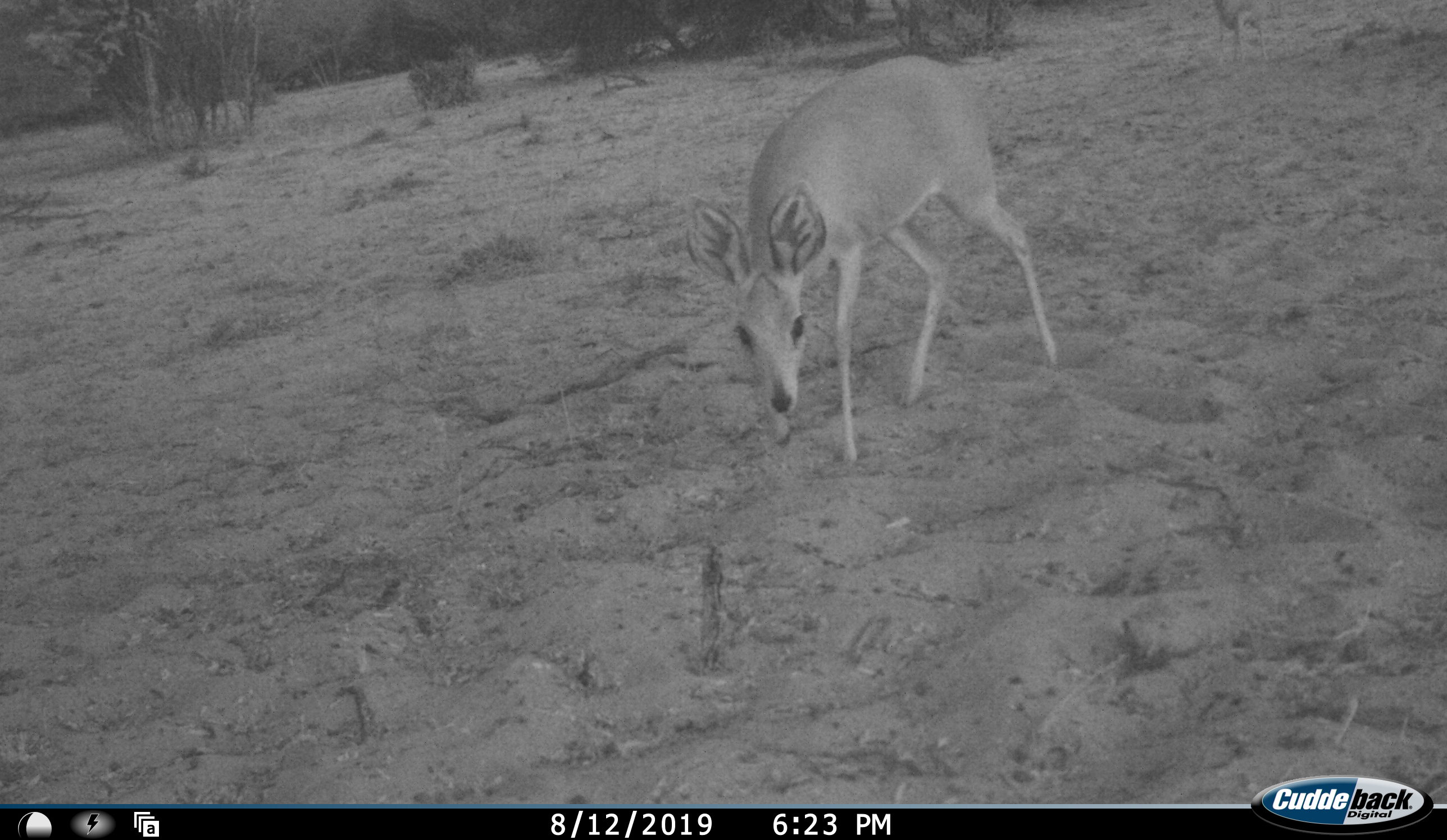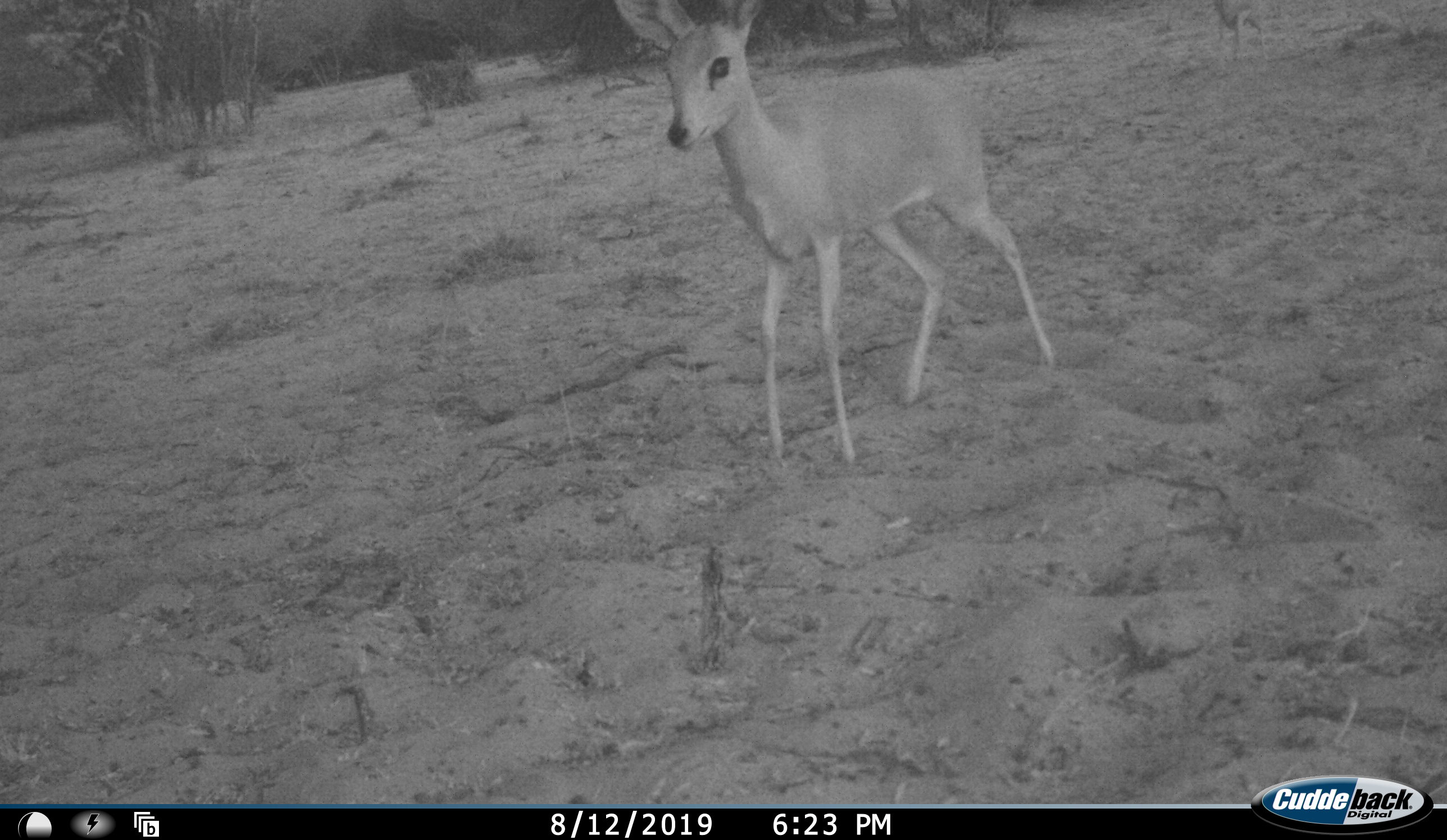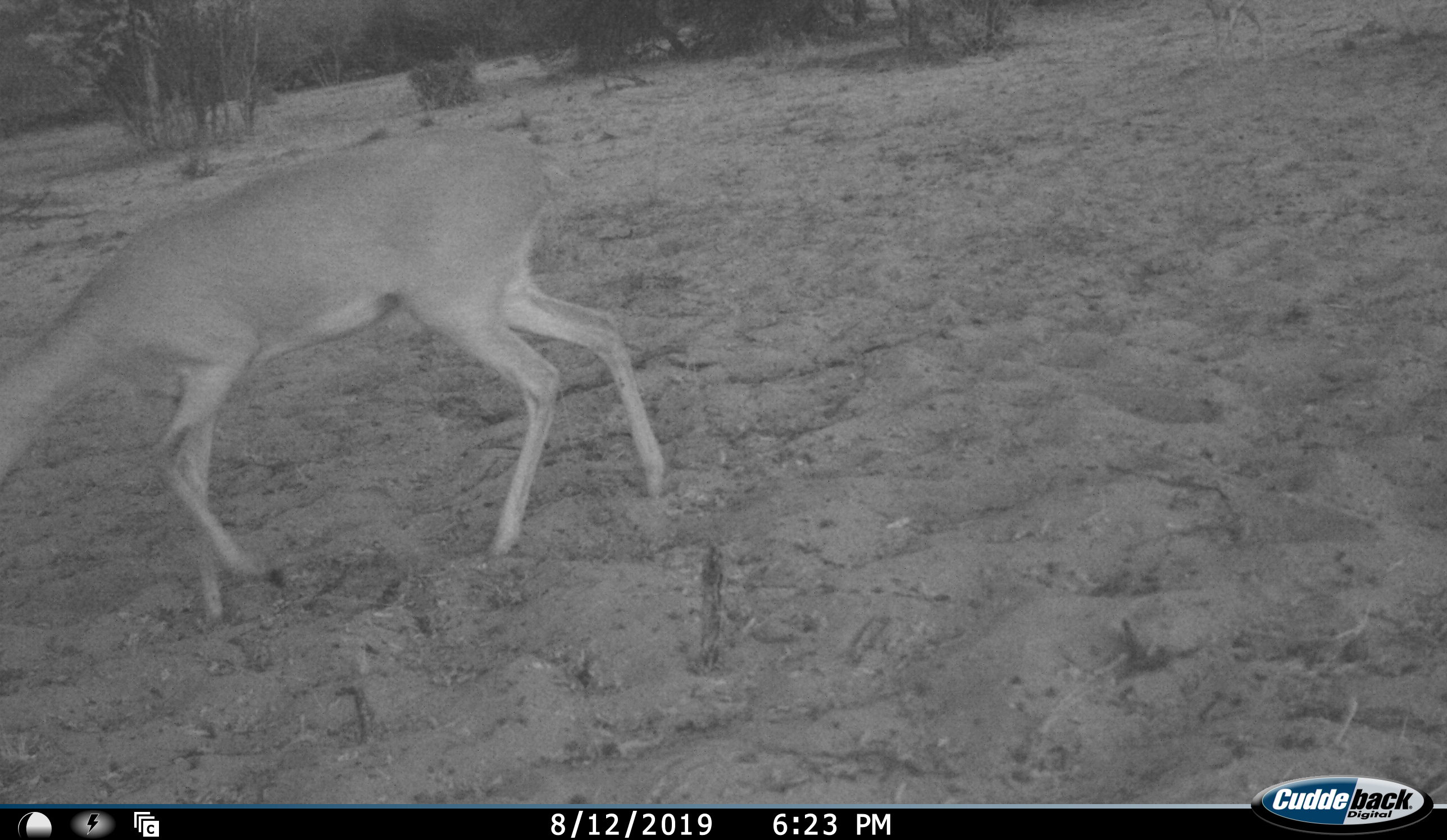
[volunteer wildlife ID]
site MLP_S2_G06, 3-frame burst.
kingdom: Animalia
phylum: Chordata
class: Mammalia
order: Artiodactyla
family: Bovidae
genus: Raphicerus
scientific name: Raphicerus campestris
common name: steenbok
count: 1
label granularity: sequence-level